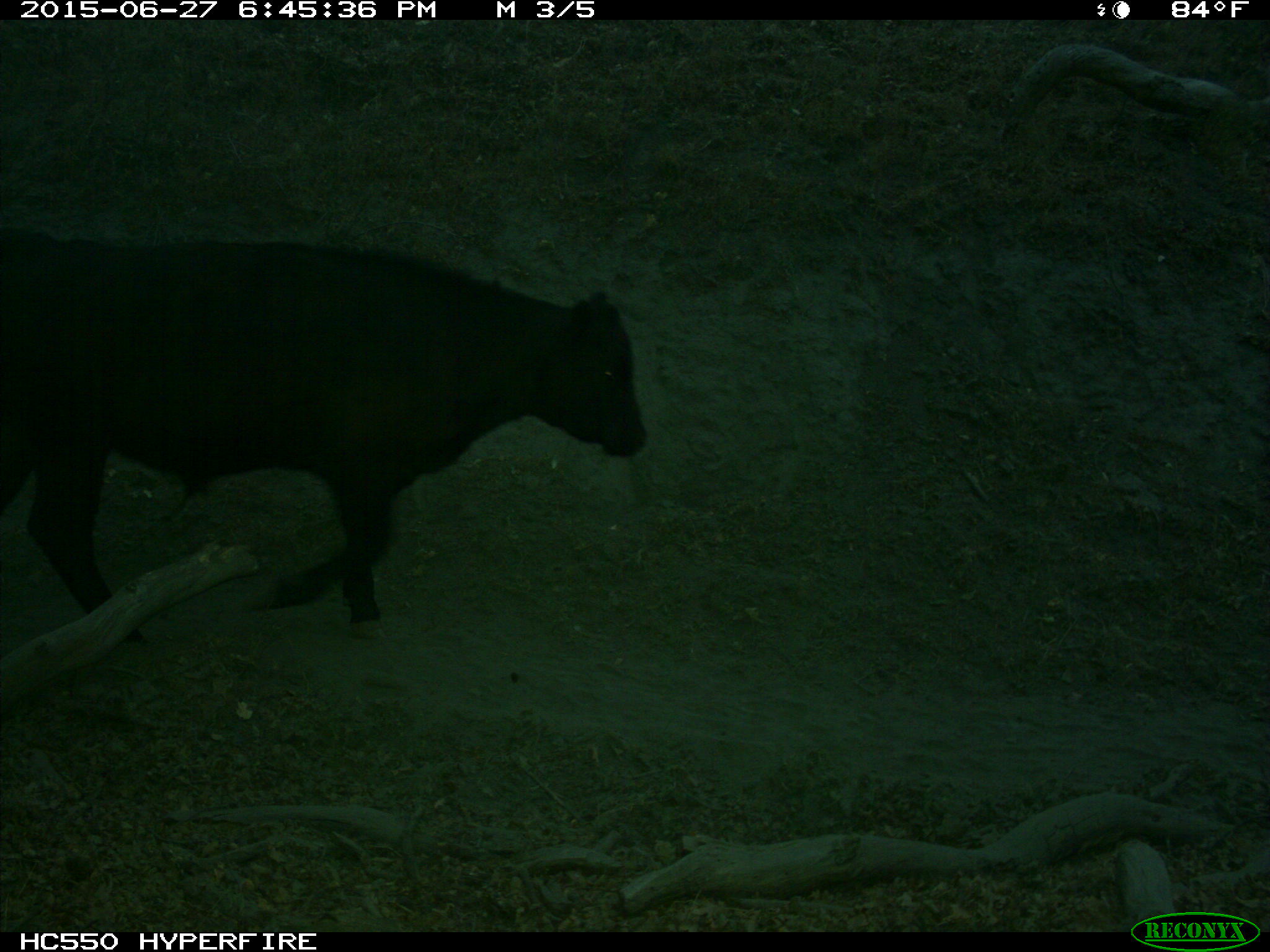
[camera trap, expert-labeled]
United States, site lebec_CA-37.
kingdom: Animalia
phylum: Chordata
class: Mammalia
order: Artiodactyla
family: Bovidae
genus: Bos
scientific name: Bos taurus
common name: domestic cow